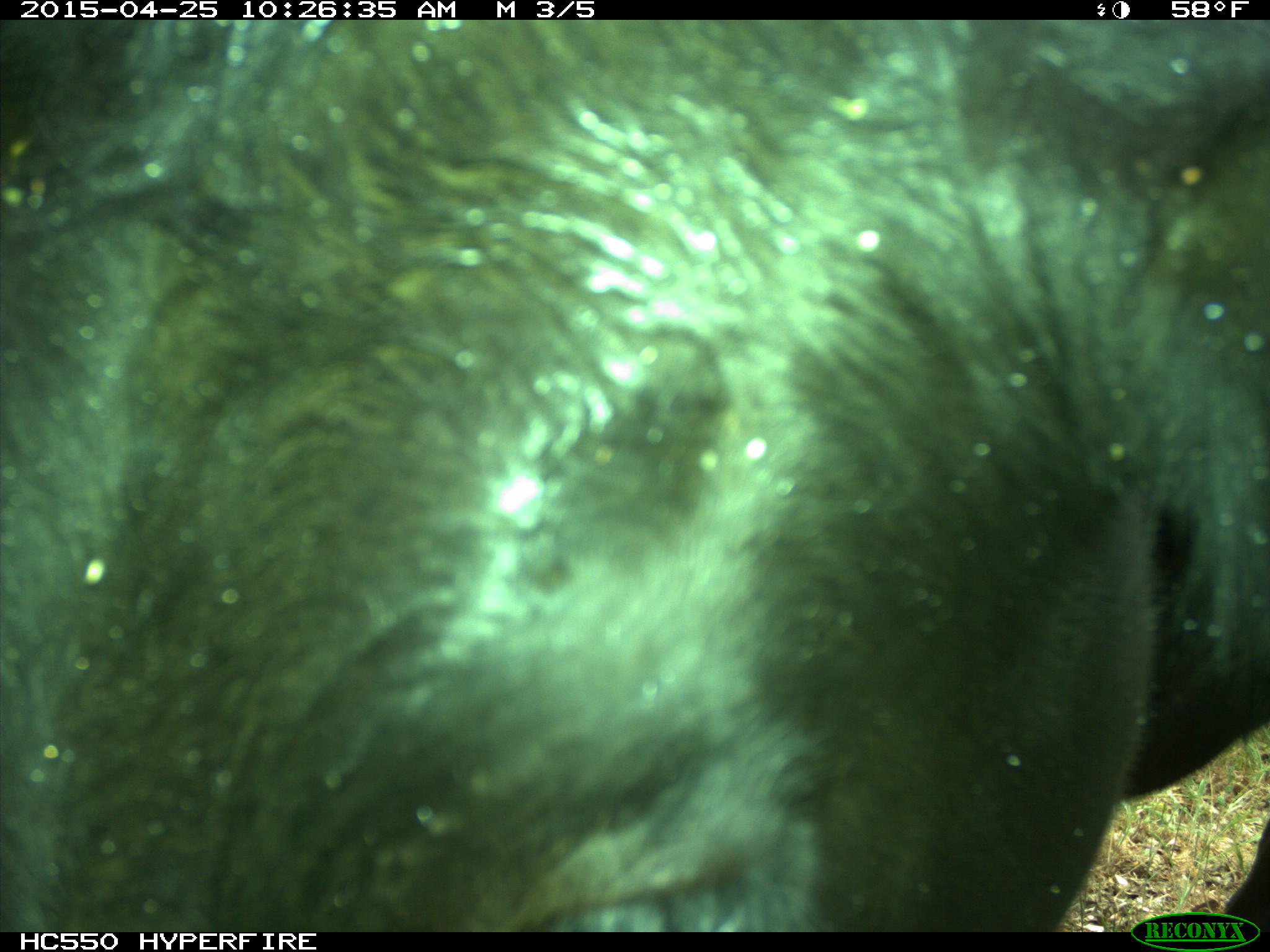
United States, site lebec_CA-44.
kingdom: Animalia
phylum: Chordata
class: Mammalia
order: Artiodactyla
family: Suidae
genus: Sus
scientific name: Sus scrofa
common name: wild boar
Sus scrofa (wild boar).